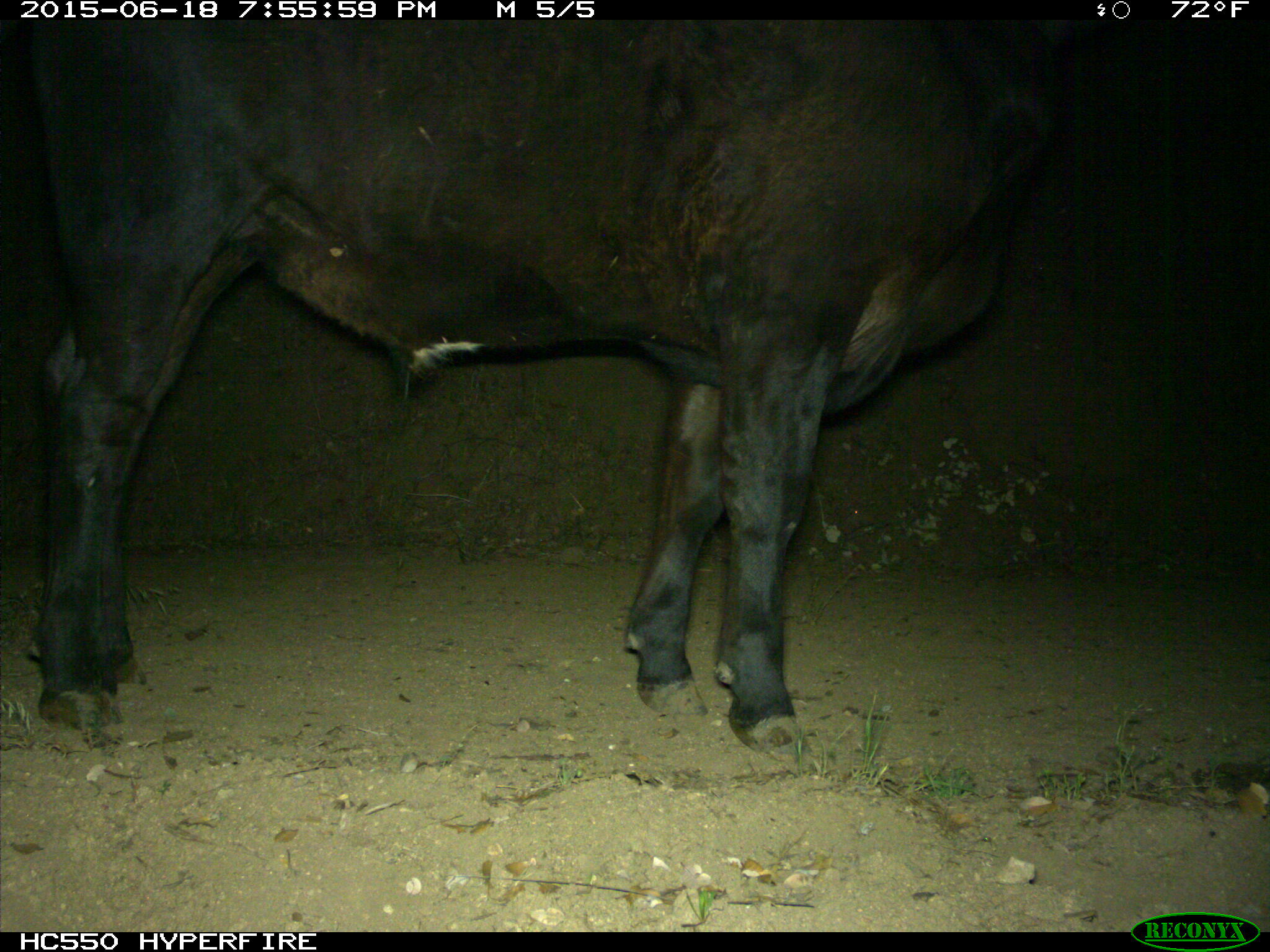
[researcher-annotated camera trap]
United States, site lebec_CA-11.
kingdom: Animalia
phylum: Chordata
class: Mammalia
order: Artiodactyla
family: Bovidae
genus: Bos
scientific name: Bos taurus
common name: domestic cow